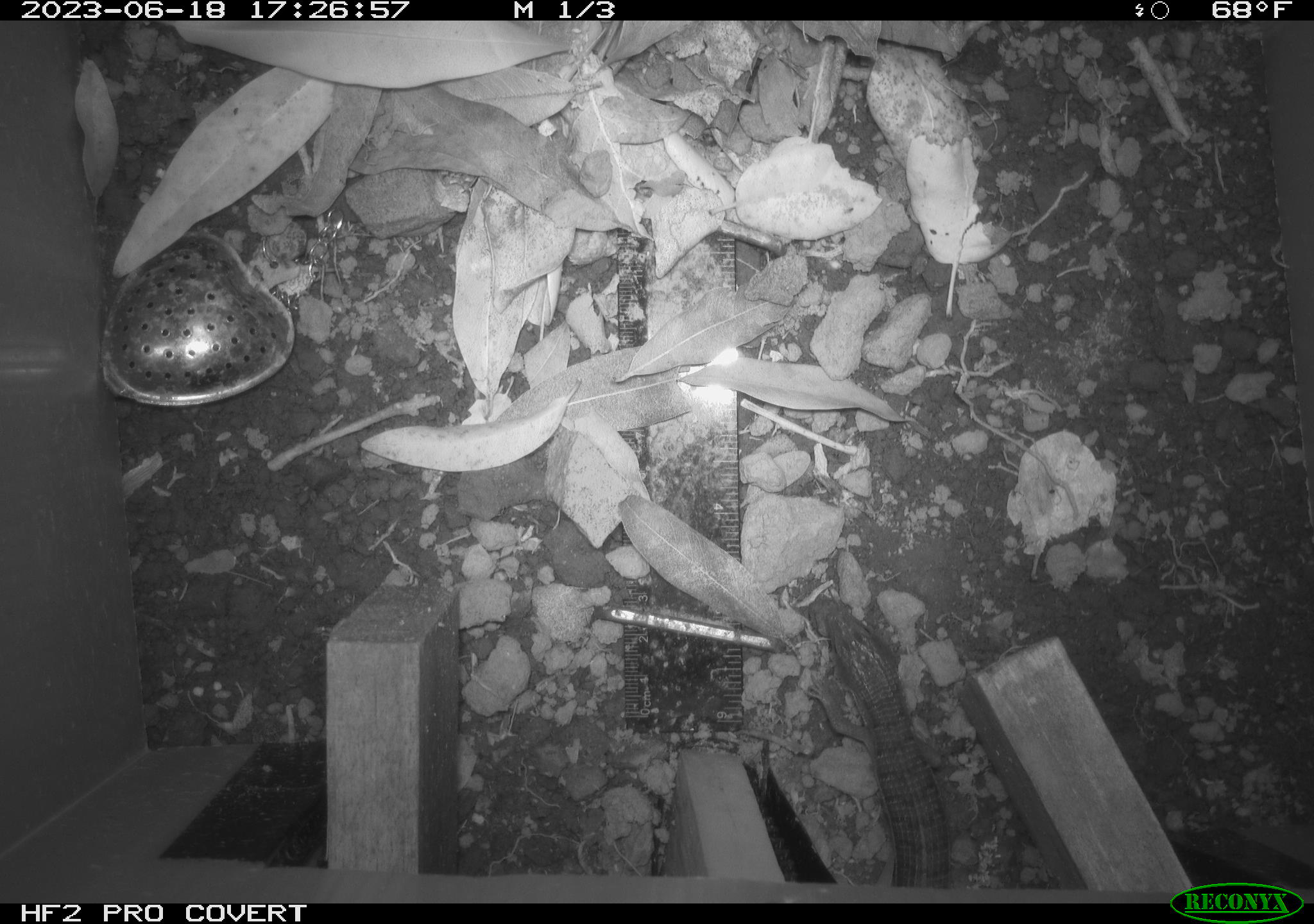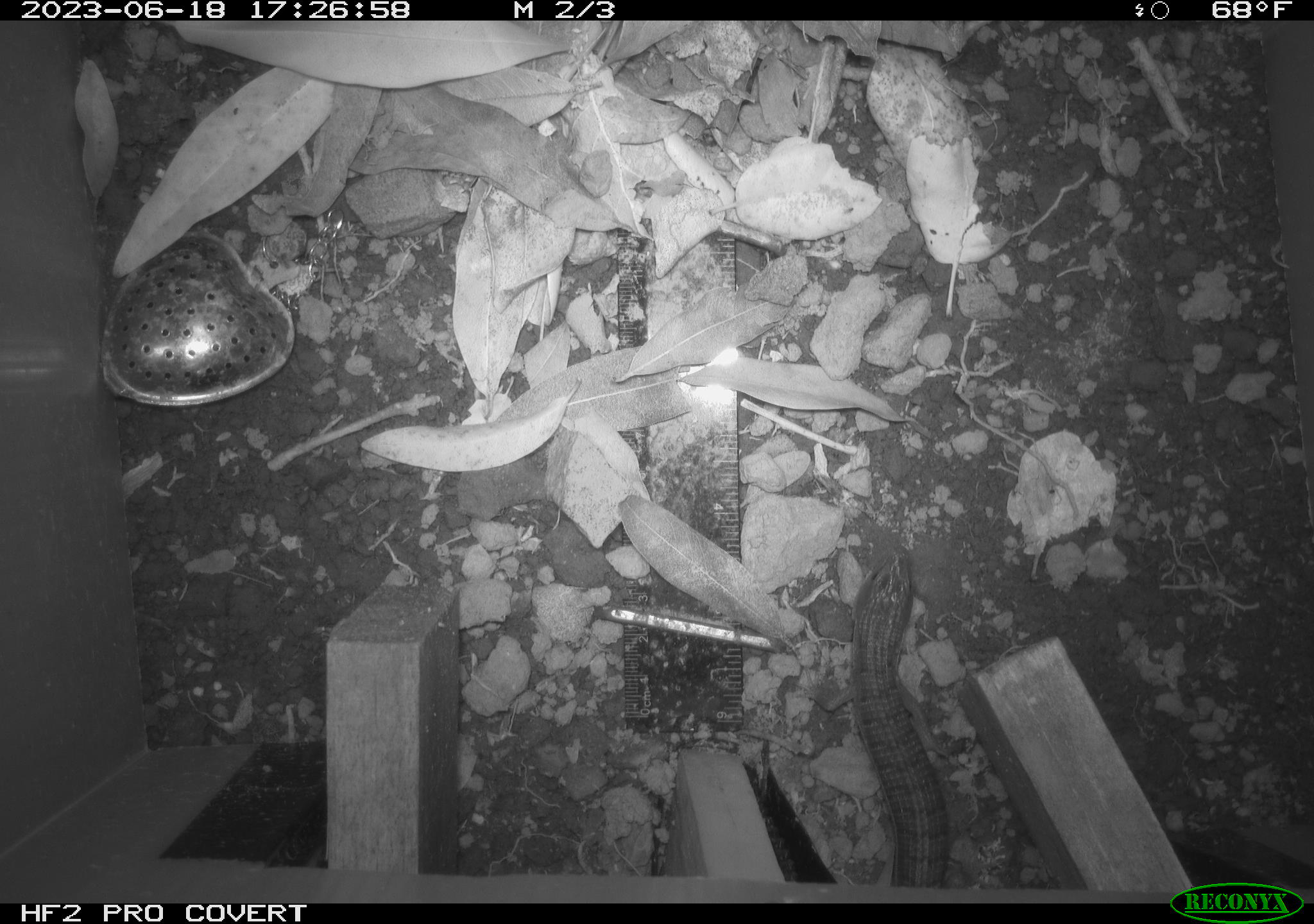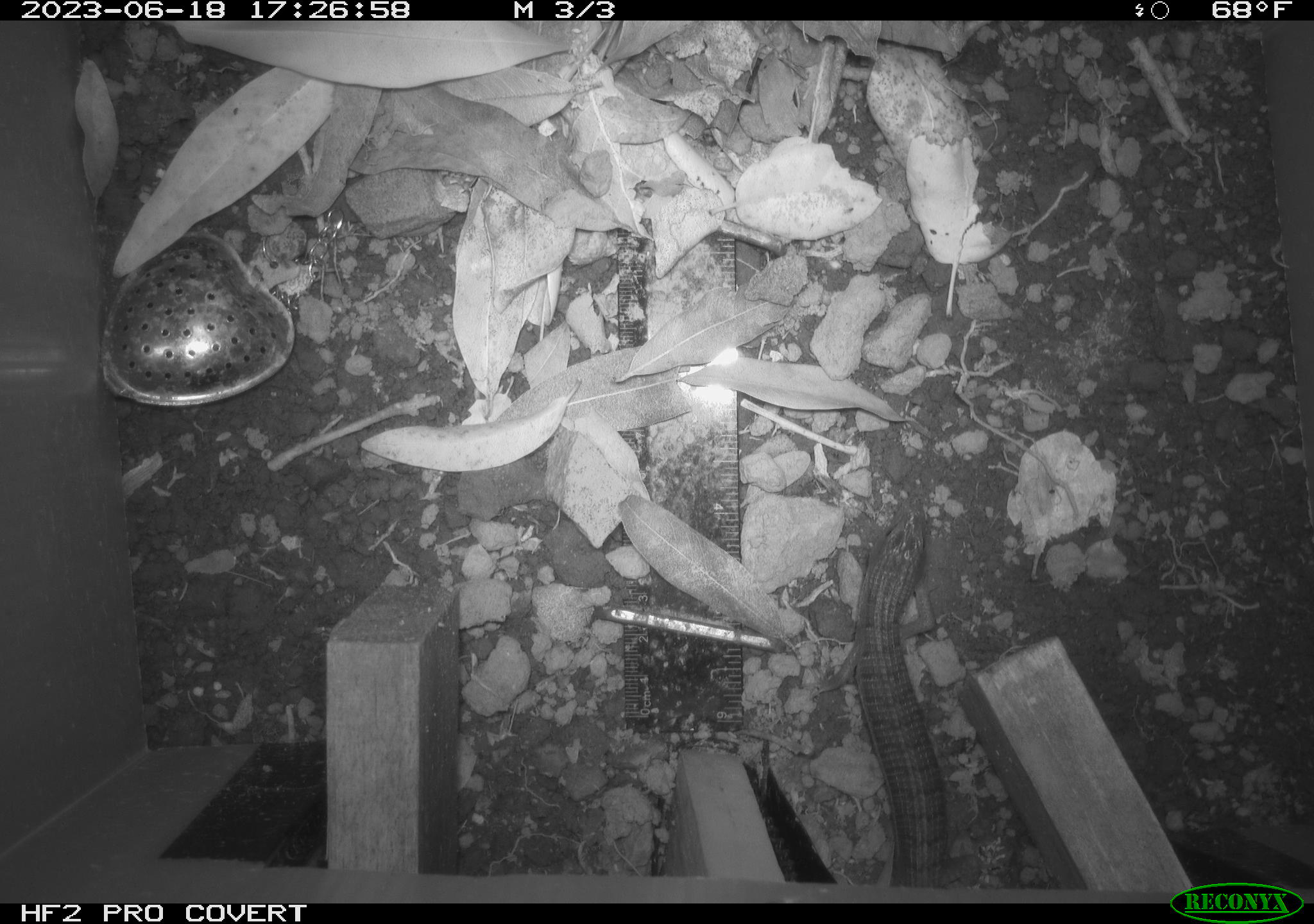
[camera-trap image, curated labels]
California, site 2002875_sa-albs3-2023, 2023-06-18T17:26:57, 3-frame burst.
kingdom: Animalia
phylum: Chordata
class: Reptilia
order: Squamata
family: Anguidae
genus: Elgaria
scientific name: Elgaria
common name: alligator lizards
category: elgaria species